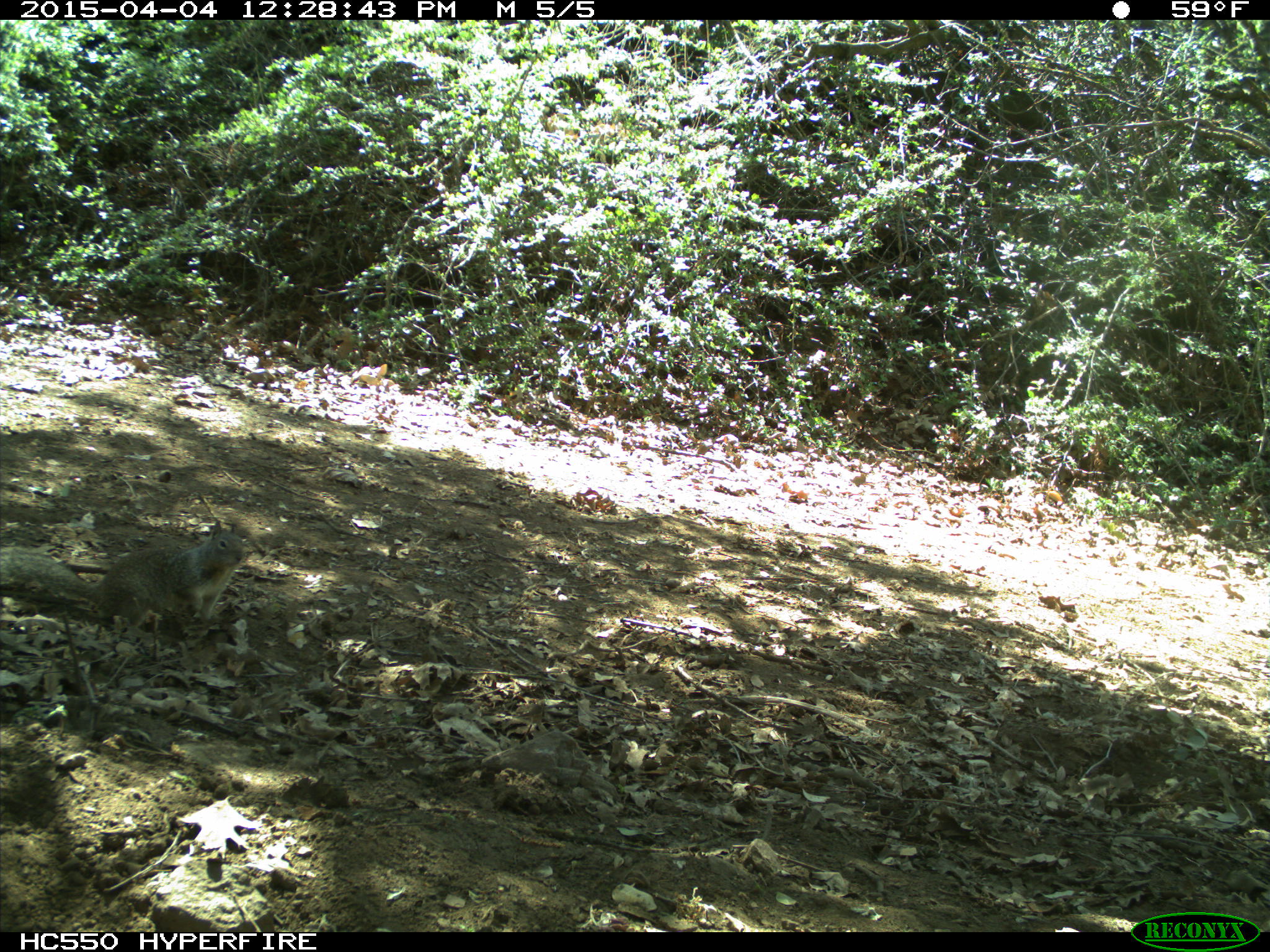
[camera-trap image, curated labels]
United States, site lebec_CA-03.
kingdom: Animalia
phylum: Chordata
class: Mammalia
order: Rodentia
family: Sciuridae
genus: Otospermophilus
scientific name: Otospermophilus beecheyi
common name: california ground squirrel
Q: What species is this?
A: Otospermophilus beecheyi (california ground squirrel).